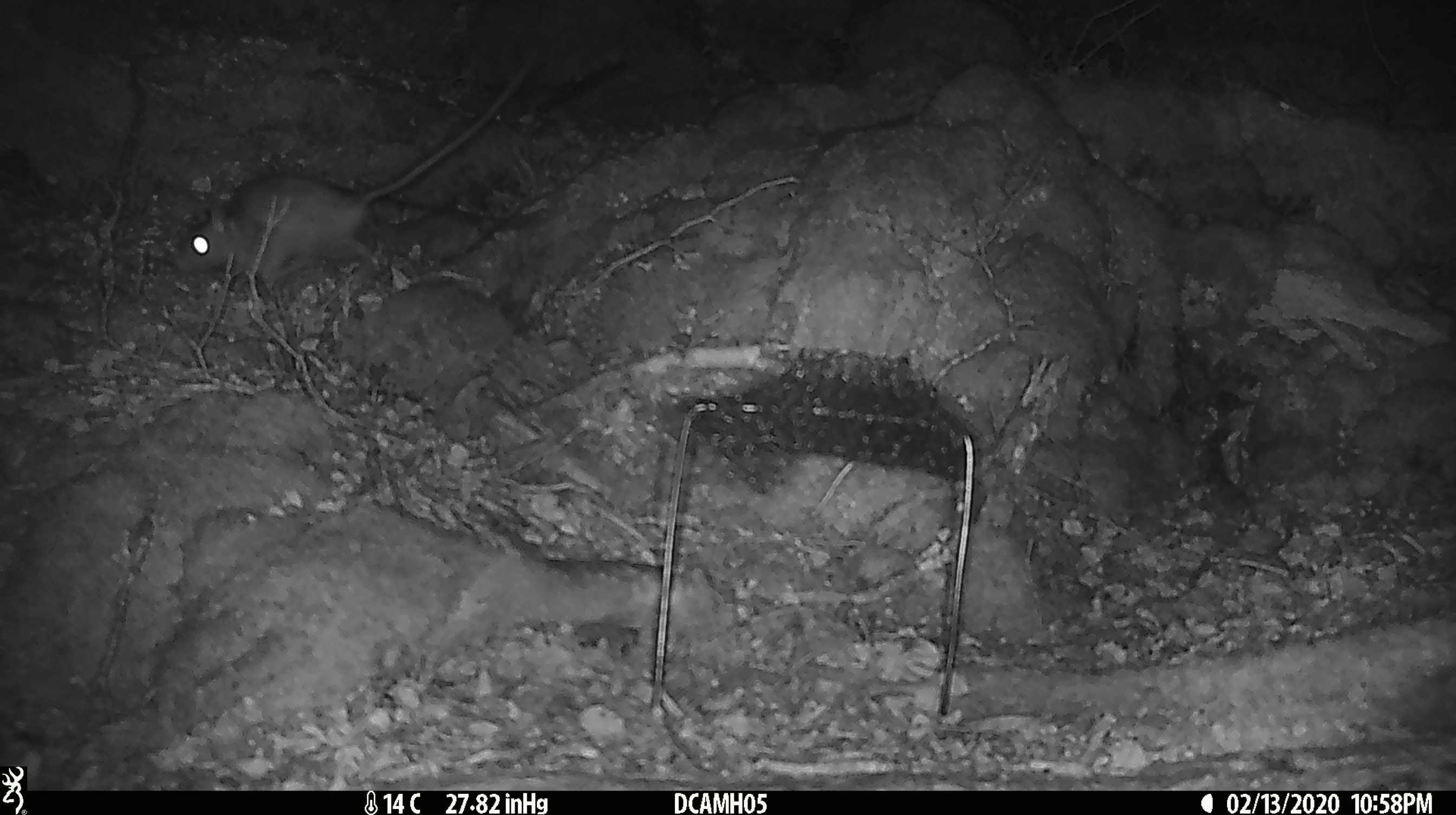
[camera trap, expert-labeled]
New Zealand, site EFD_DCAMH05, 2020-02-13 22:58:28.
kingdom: Animalia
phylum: Chordata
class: Mammalia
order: Rodentia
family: Muridae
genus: Rattus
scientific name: Rattus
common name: rat